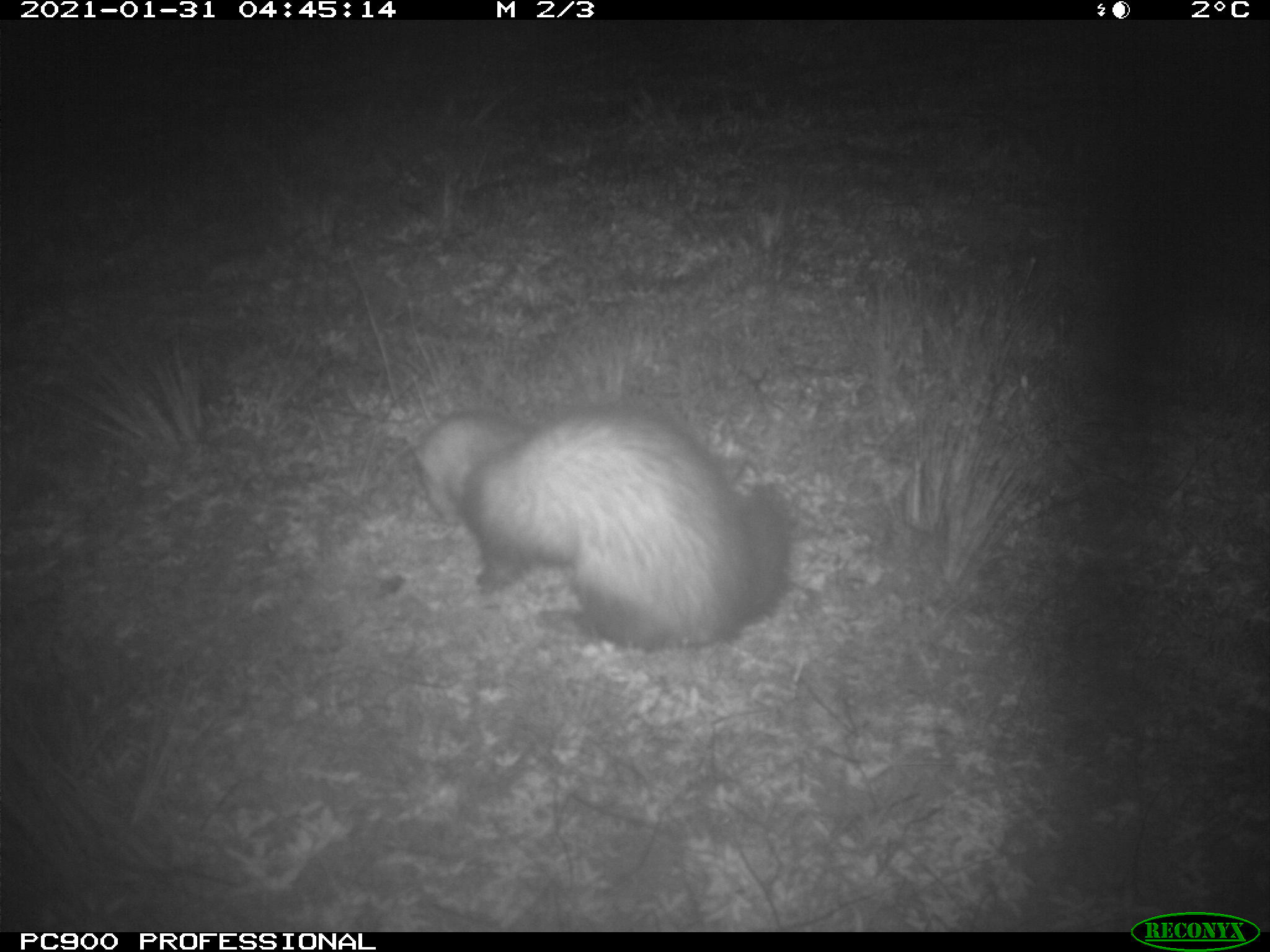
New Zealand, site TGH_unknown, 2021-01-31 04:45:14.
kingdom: Animalia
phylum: Chordata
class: Mammalia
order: Carnivora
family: Mustelidae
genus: Mustela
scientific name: Mustela furo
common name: ferret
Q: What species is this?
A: Ferret (Mustela furo).